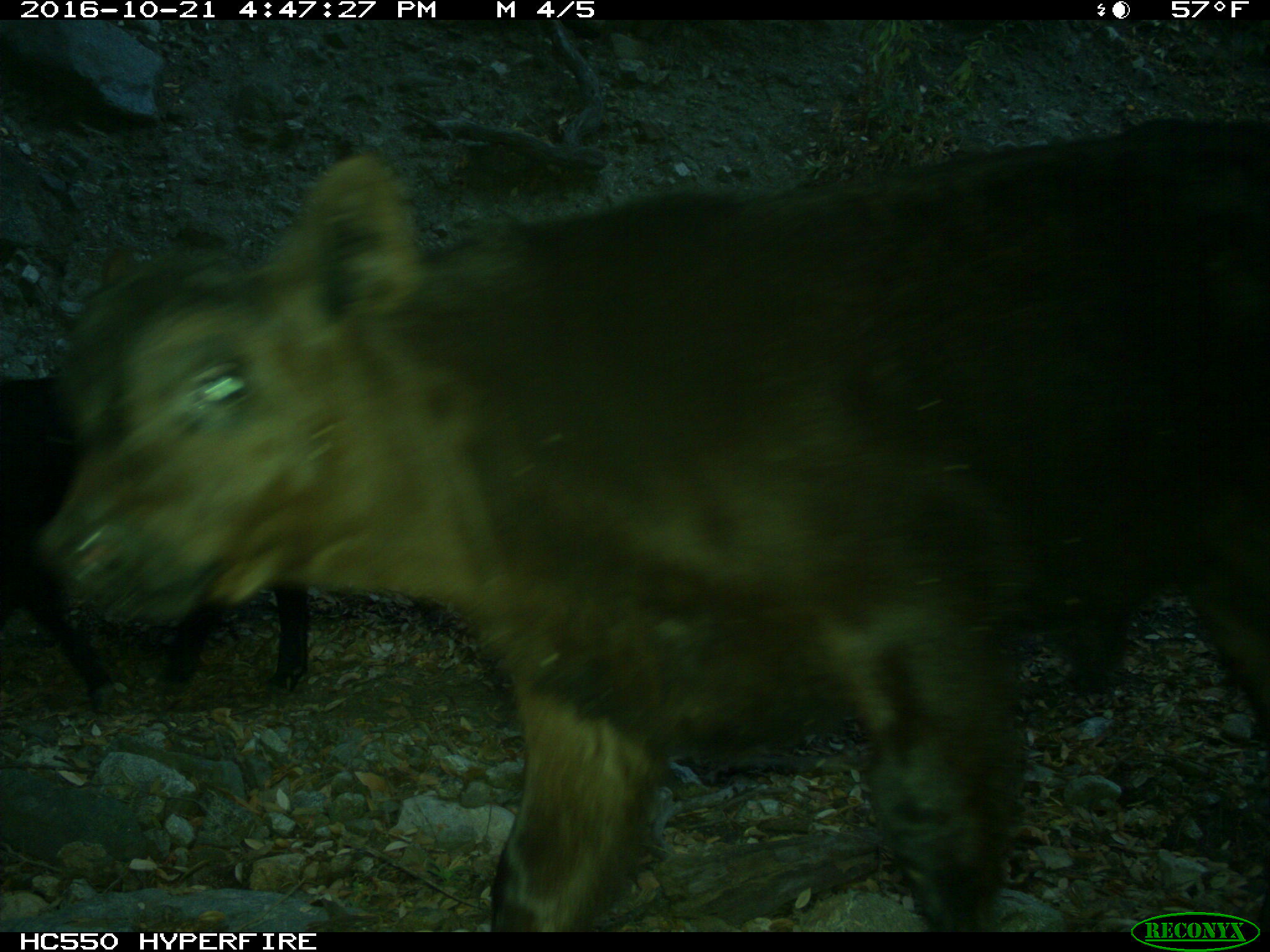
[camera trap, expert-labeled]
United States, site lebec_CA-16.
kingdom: Animalia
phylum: Chordata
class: Mammalia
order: Artiodactyla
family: Bovidae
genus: Bos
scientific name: Bos taurus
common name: domestic cow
Bos taurus (domestic cow).